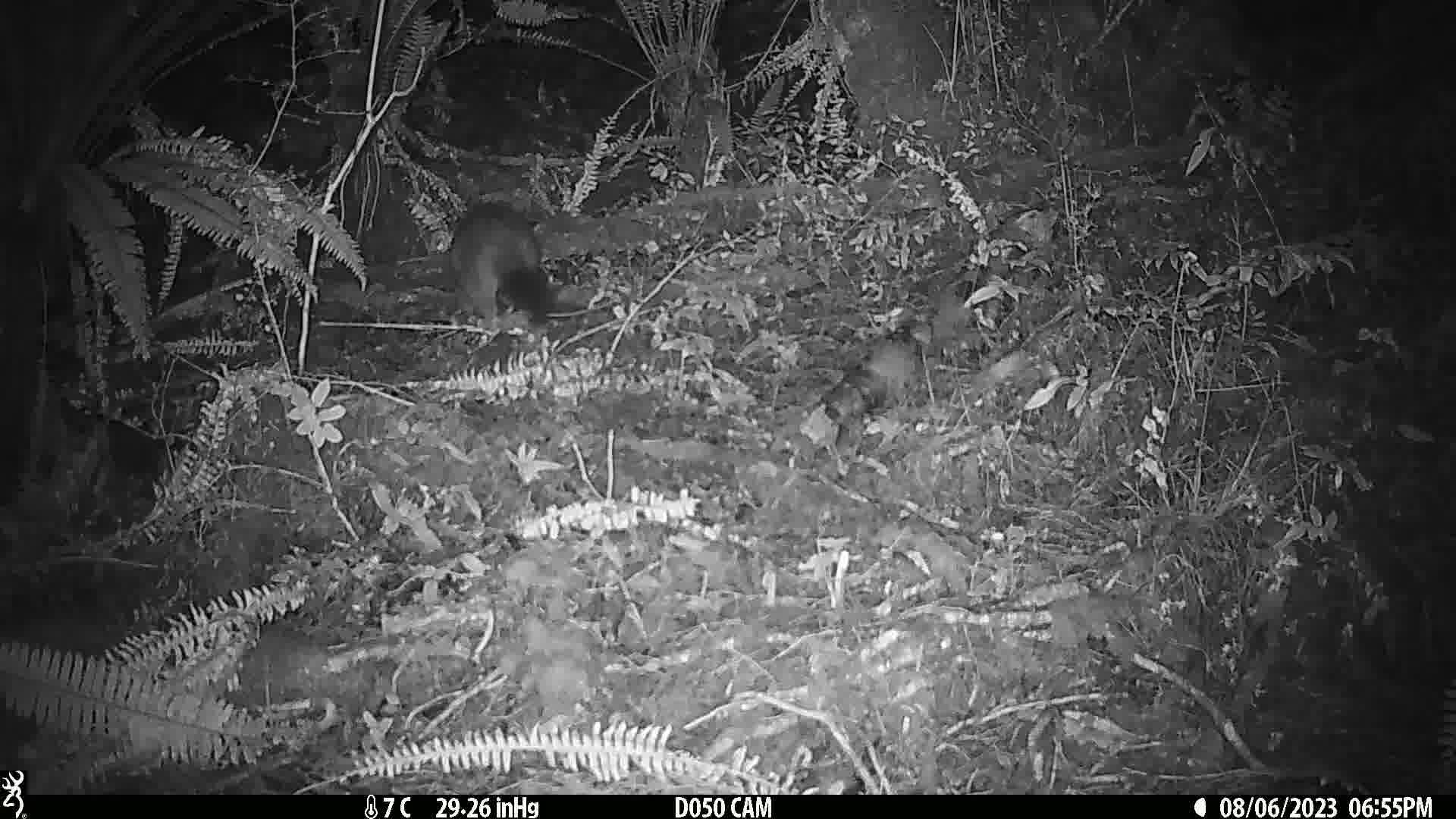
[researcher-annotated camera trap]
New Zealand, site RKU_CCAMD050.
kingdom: Animalia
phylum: Chordata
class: Mammalia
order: Diprotodontia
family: Phalangeridae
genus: Trichosurus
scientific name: Trichosurus vulpecula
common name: common brushtail possum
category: possum